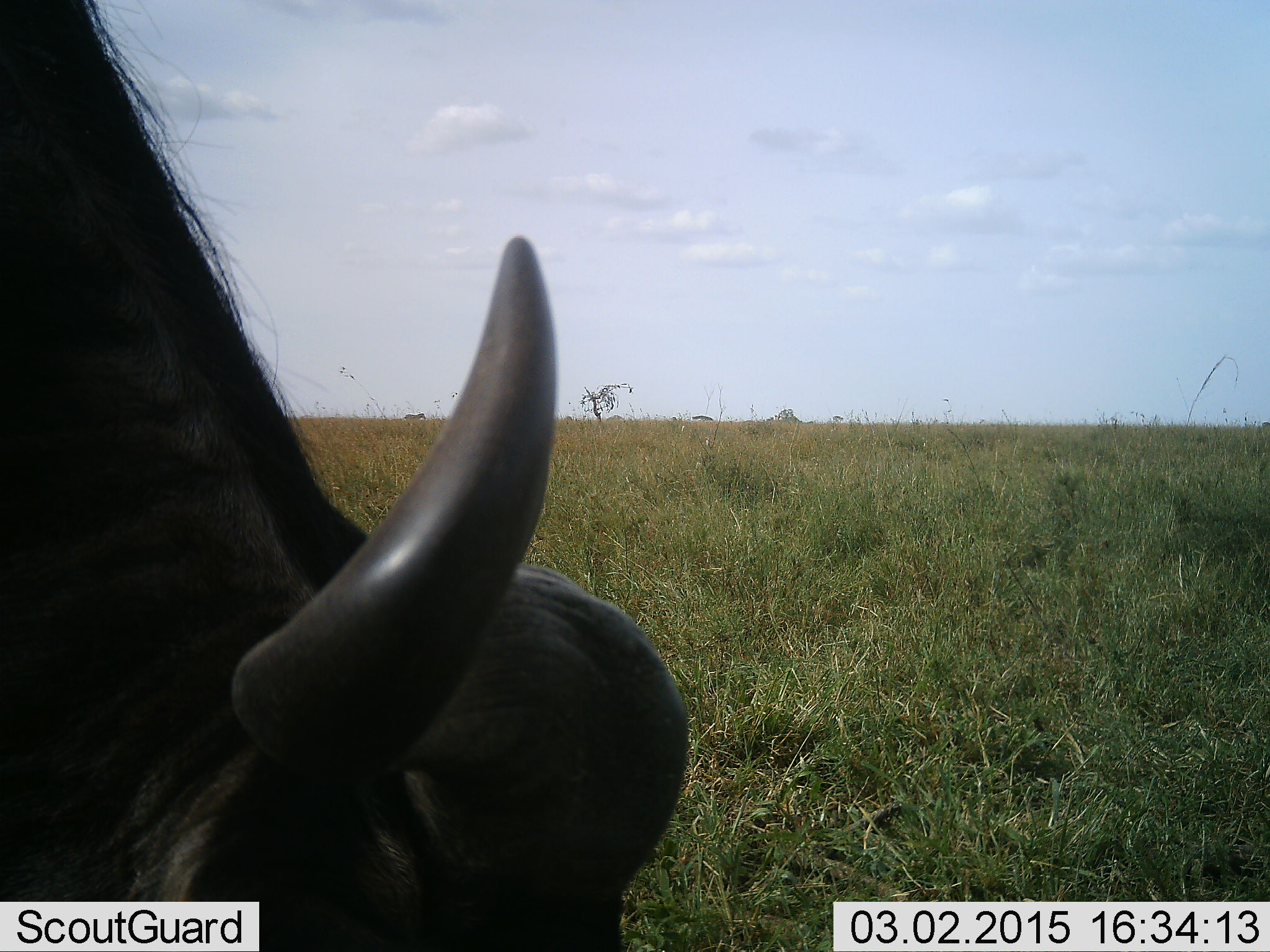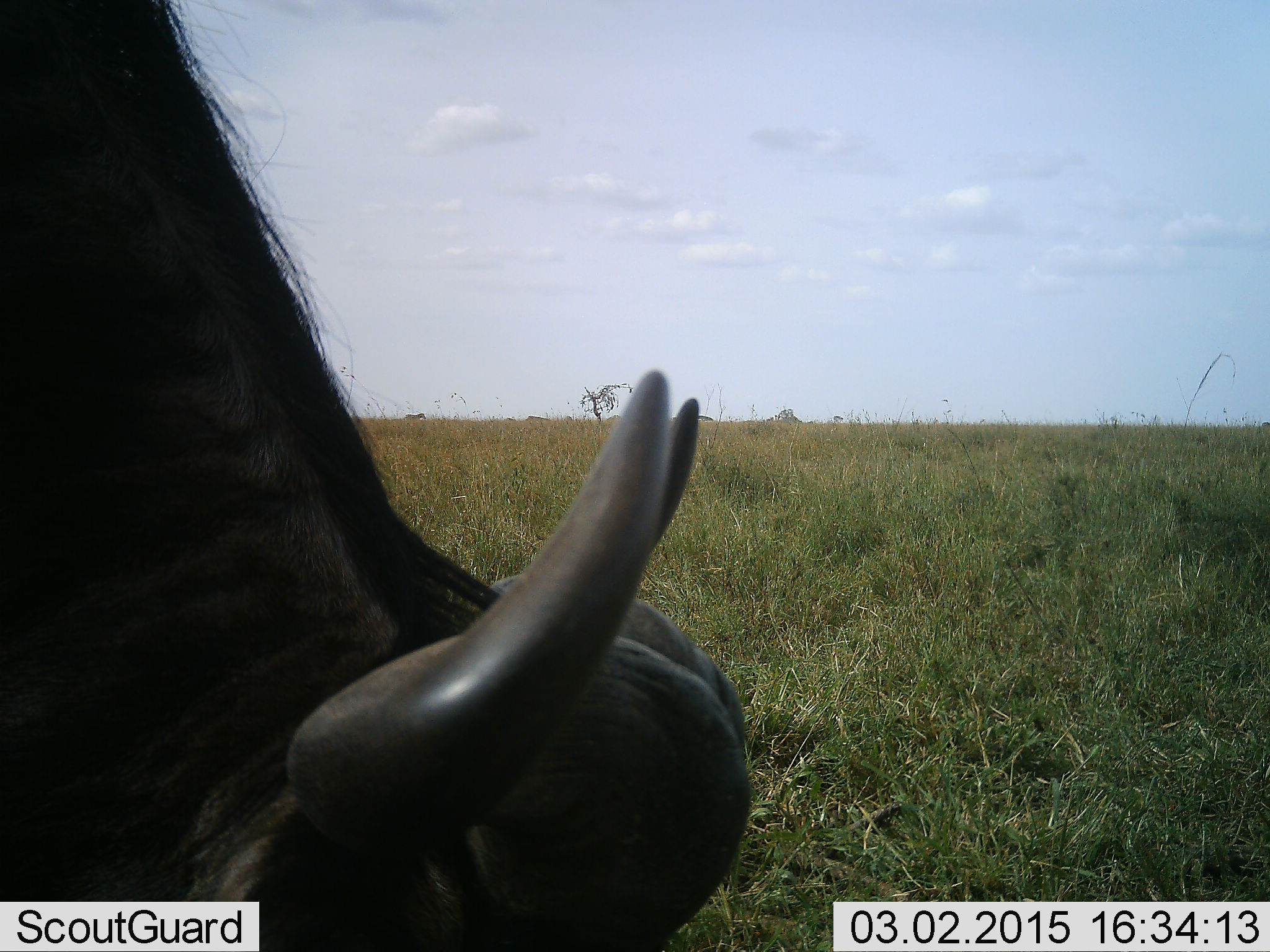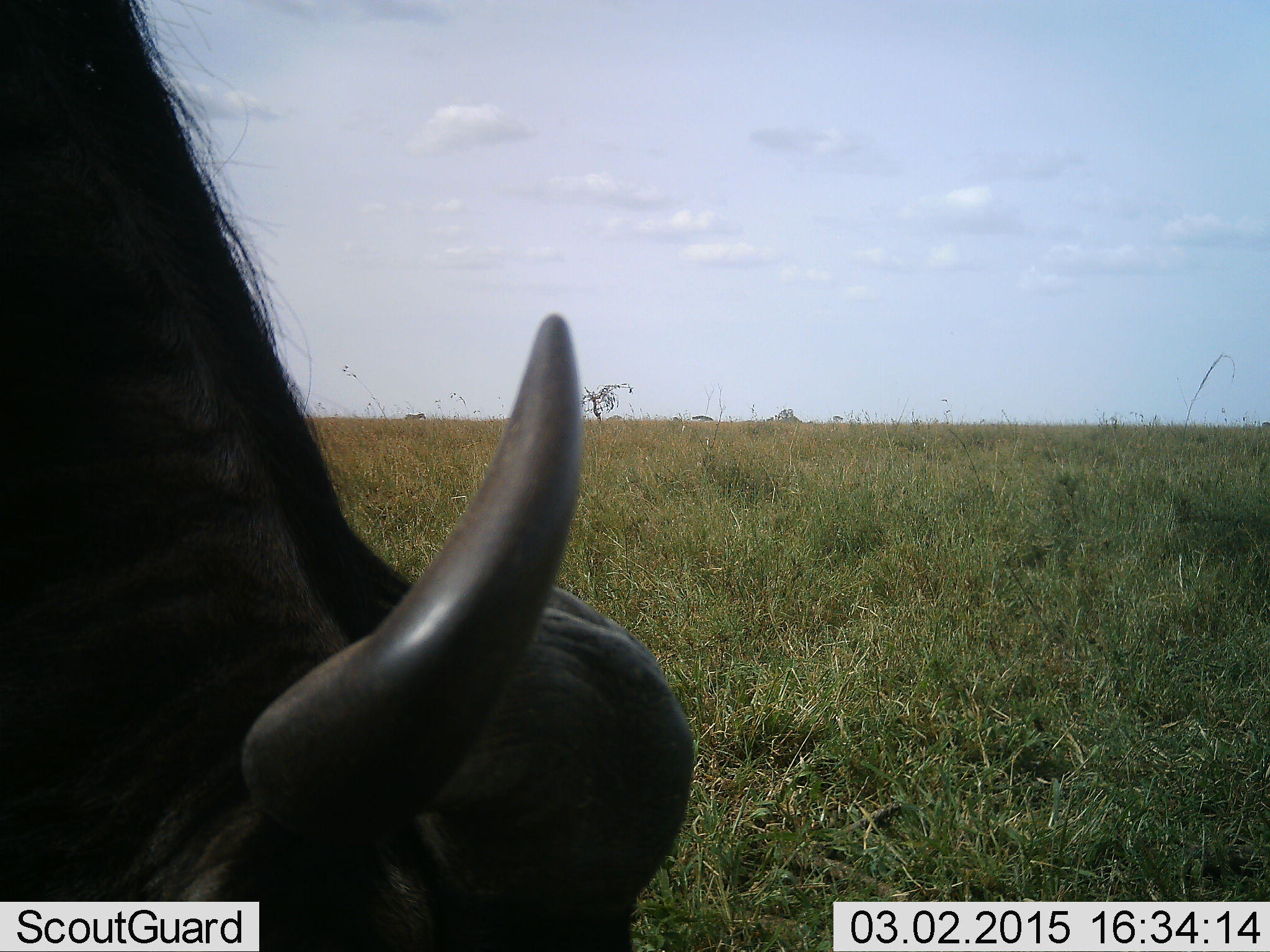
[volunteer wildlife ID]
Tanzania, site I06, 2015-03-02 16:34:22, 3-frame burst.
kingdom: Animalia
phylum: Chordata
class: Mammalia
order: Artiodactyla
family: Bovidae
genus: Connochaetes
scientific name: Connochaetes taurinus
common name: blue wildebeest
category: wildebeest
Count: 1.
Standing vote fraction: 50%.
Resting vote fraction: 0%.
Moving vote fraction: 0%.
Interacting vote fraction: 0%.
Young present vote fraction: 0%.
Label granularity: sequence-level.